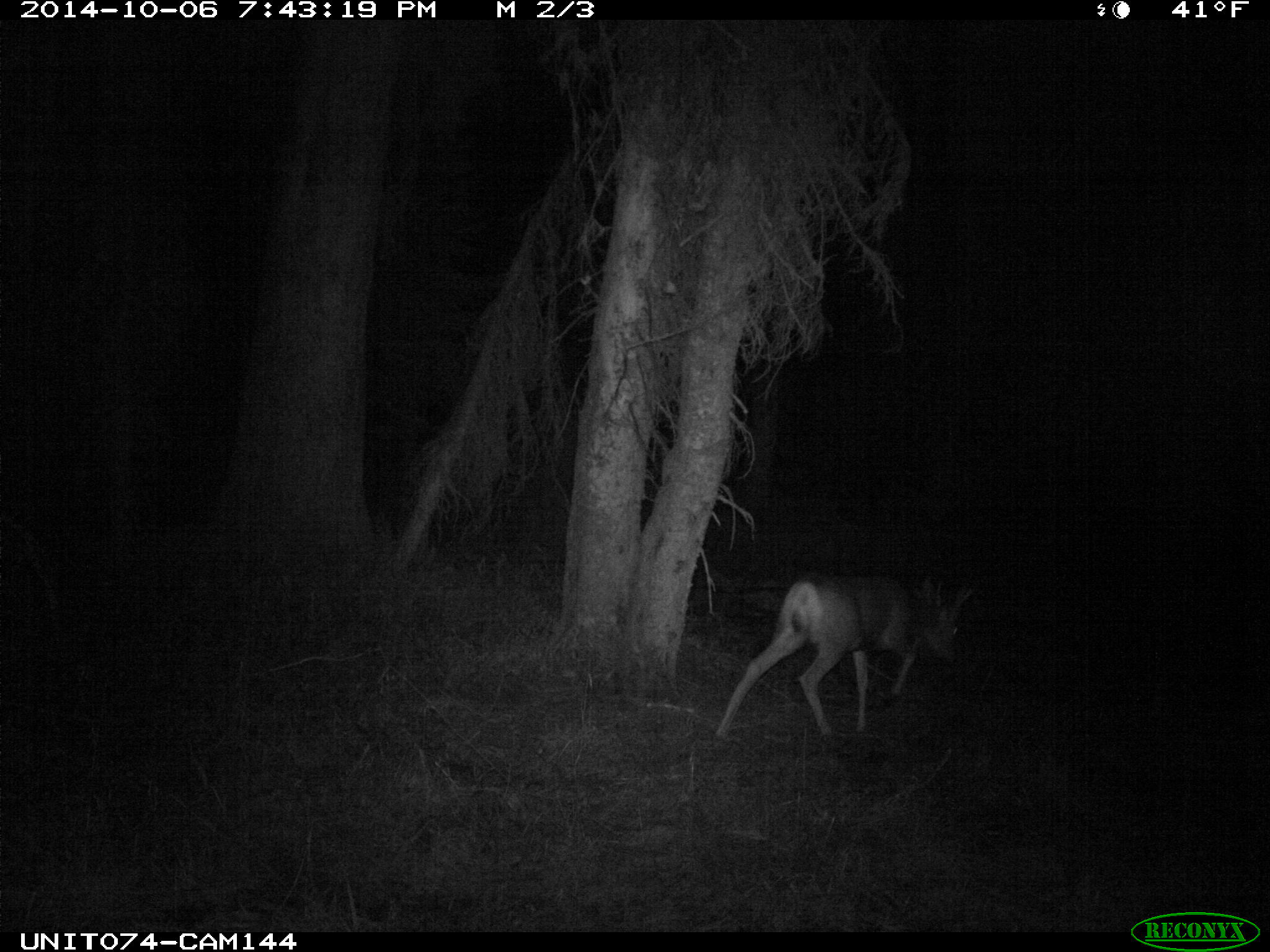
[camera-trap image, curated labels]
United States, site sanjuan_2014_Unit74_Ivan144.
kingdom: Animalia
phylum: Chordata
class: Mammalia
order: Artiodactyla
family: Cervidae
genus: Odocoileus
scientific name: Odocoileus hemionus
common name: mule deer